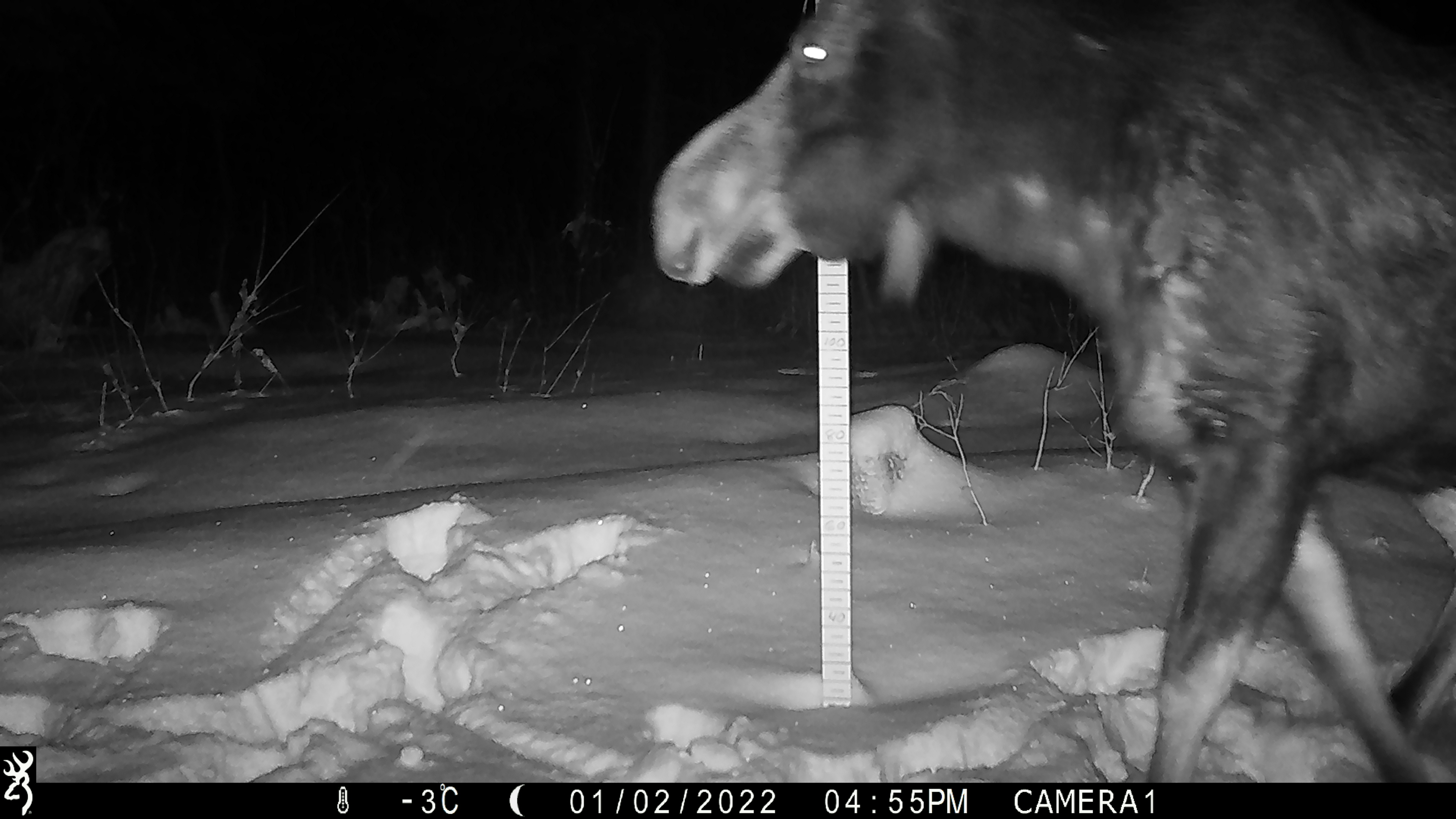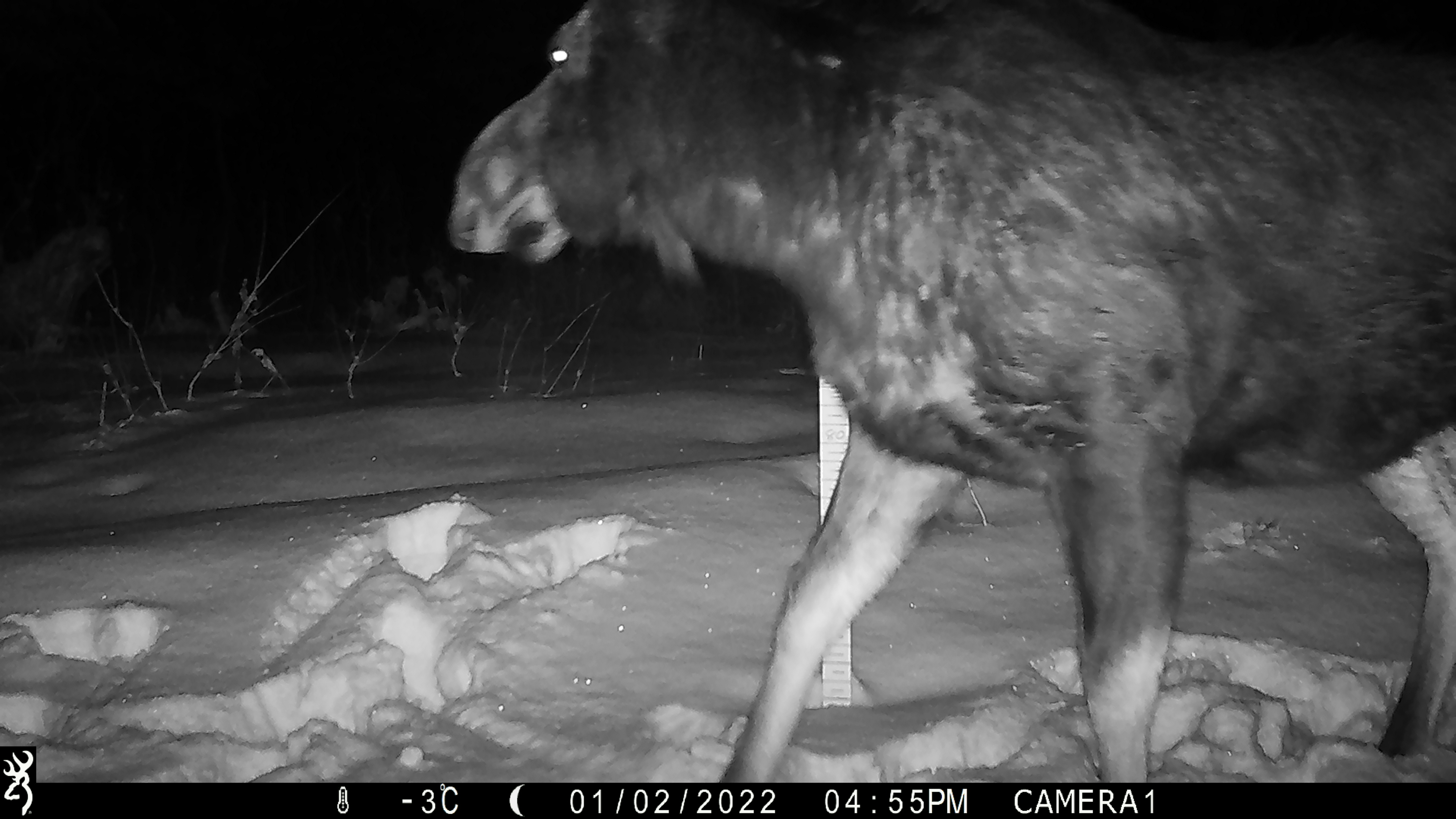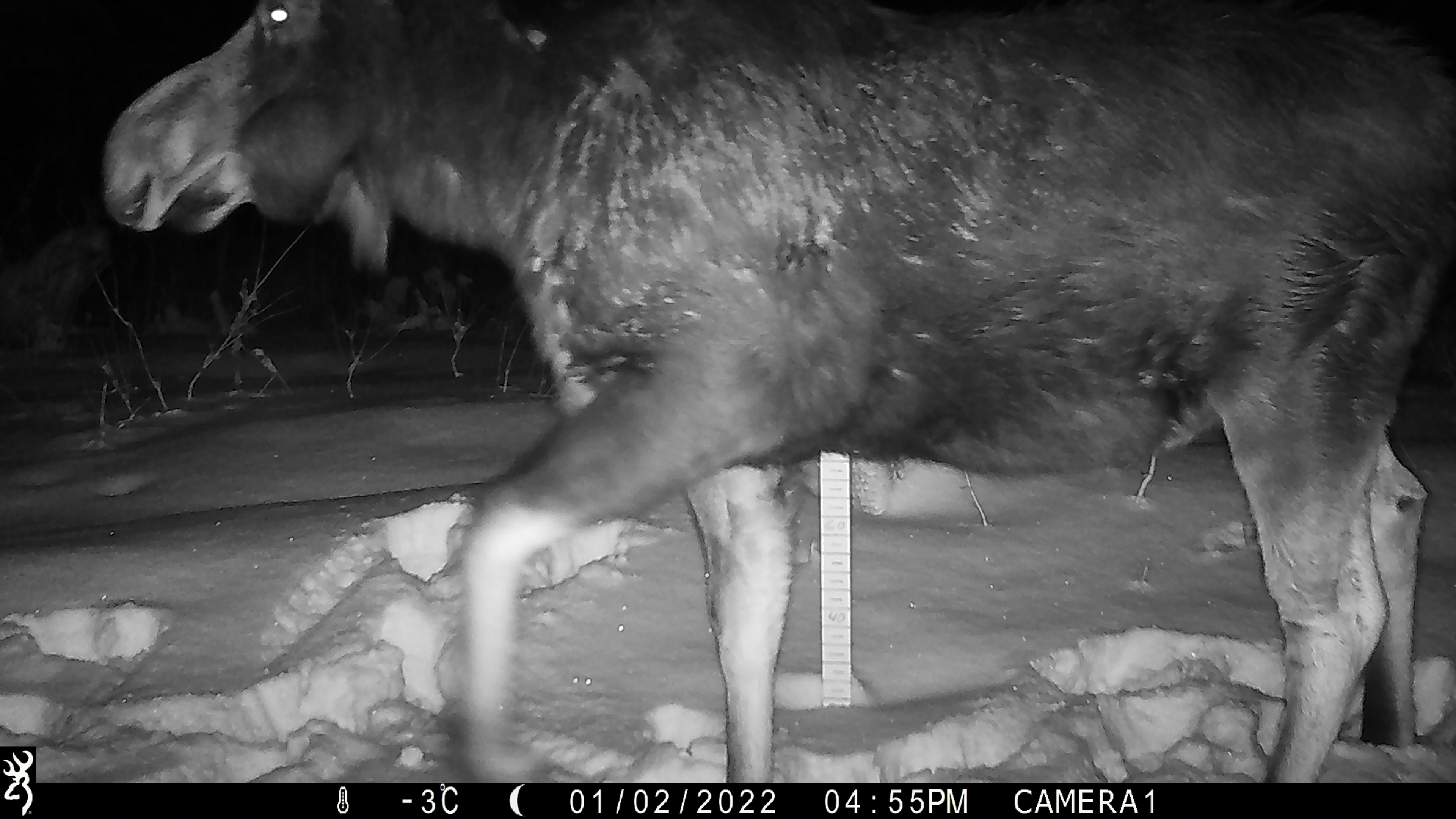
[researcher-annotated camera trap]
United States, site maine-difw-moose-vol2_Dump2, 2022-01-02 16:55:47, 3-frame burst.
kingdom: Animalia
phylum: Chordata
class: Mammalia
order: Artiodactyla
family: Cervidae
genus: Alces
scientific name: Alces alces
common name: moose